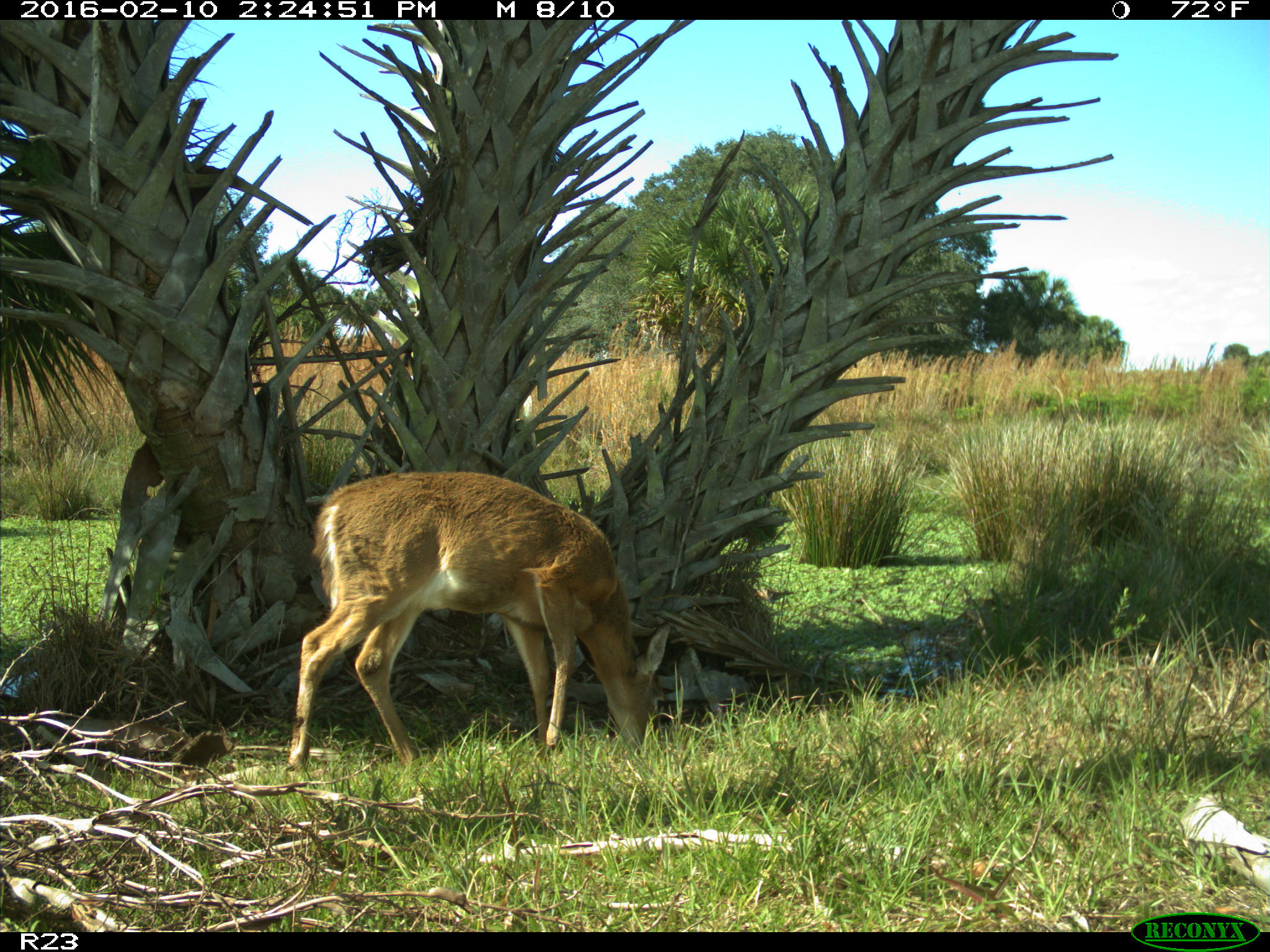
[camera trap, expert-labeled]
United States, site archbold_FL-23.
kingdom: Animalia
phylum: Chordata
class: Mammalia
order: Artiodactyla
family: Cervidae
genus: Odocoileus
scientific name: Odocoileus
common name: deer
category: unidentified deer